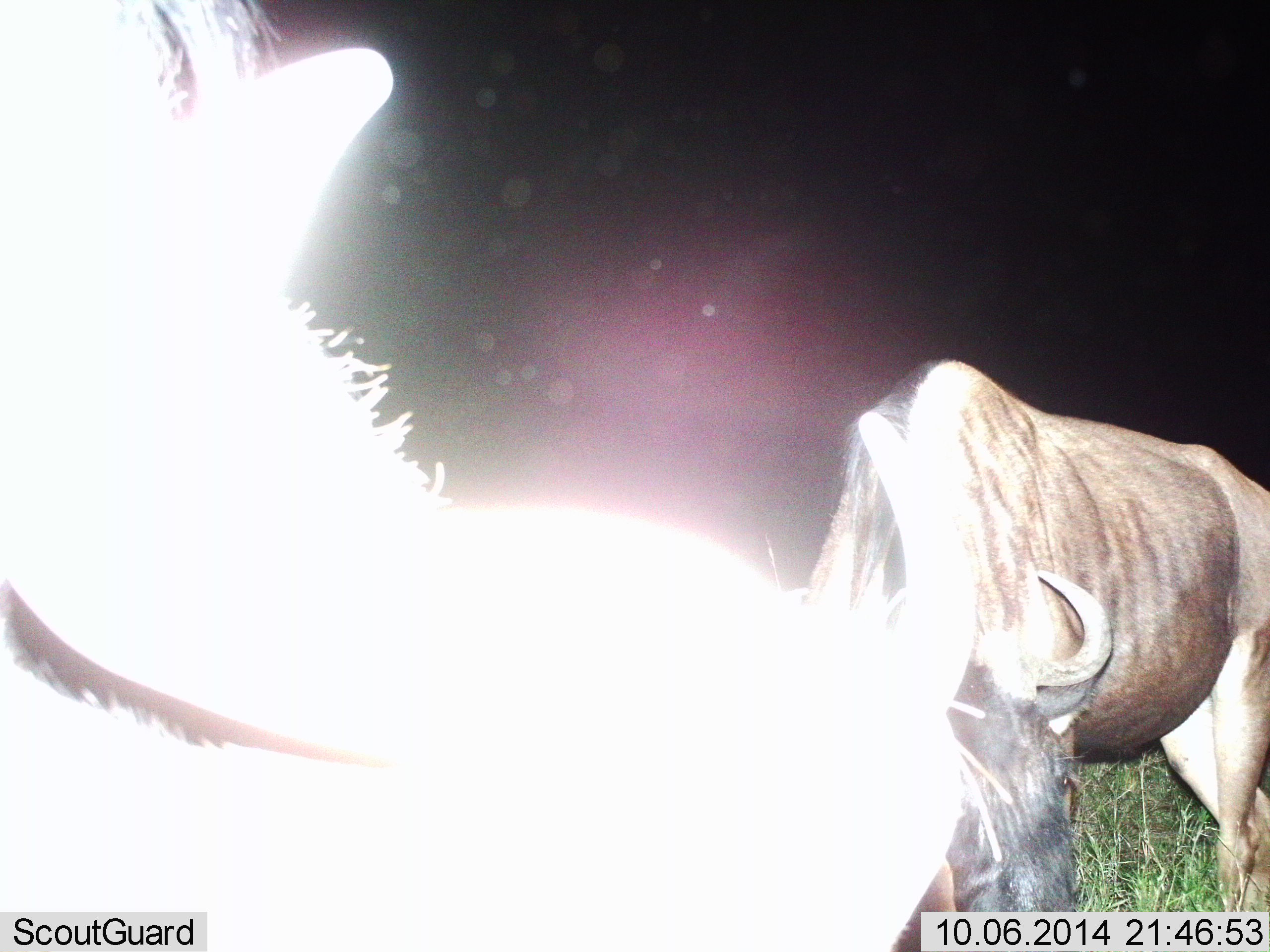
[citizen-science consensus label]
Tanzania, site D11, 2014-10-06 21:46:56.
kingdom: Animalia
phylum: Chordata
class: Mammalia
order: Artiodactyla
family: Bovidae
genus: Connochaetes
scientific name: Connochaetes taurinus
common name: blue wildebeest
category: wildebeest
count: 2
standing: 30%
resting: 0%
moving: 10%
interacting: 0%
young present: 0%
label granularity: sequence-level